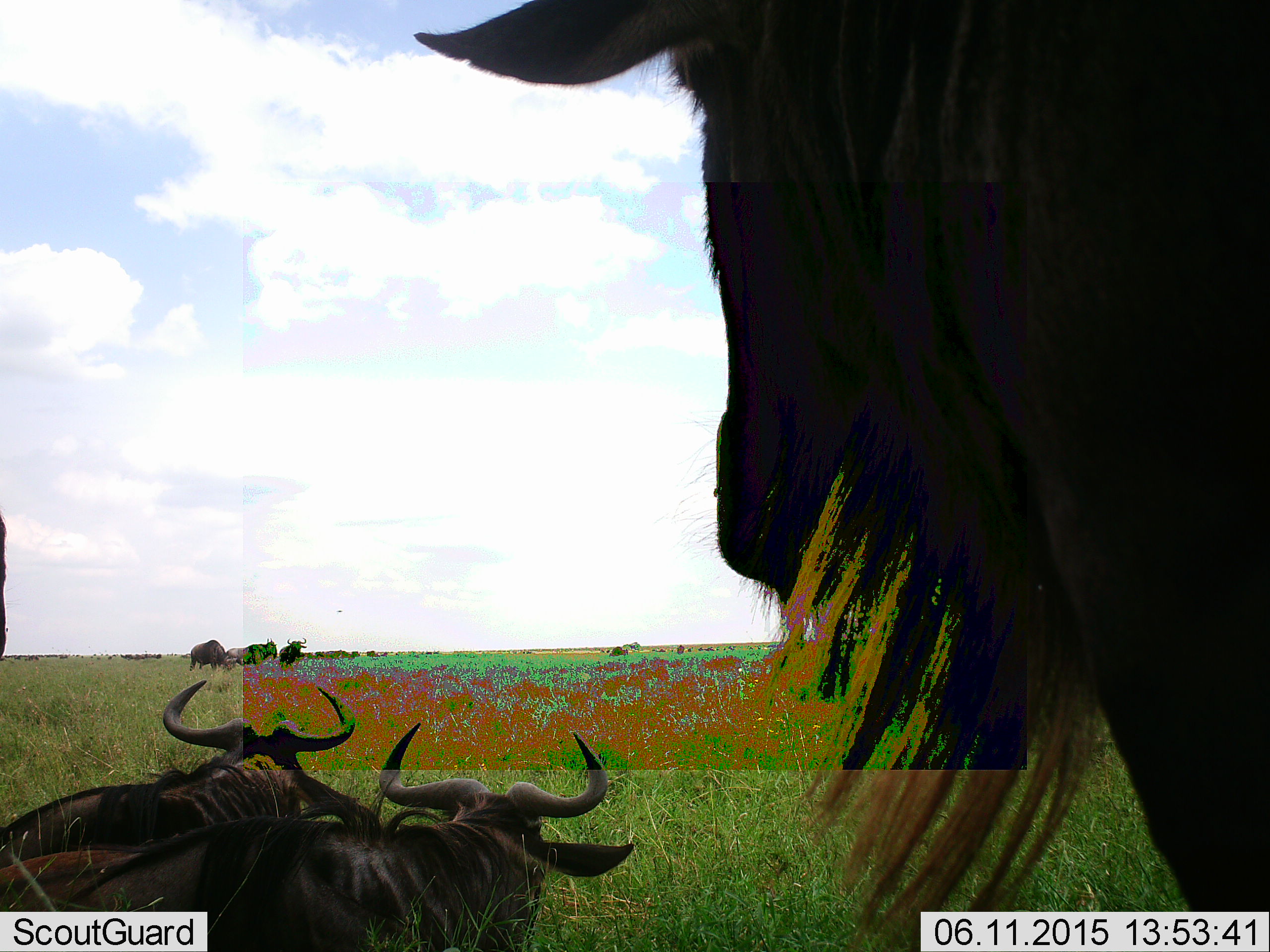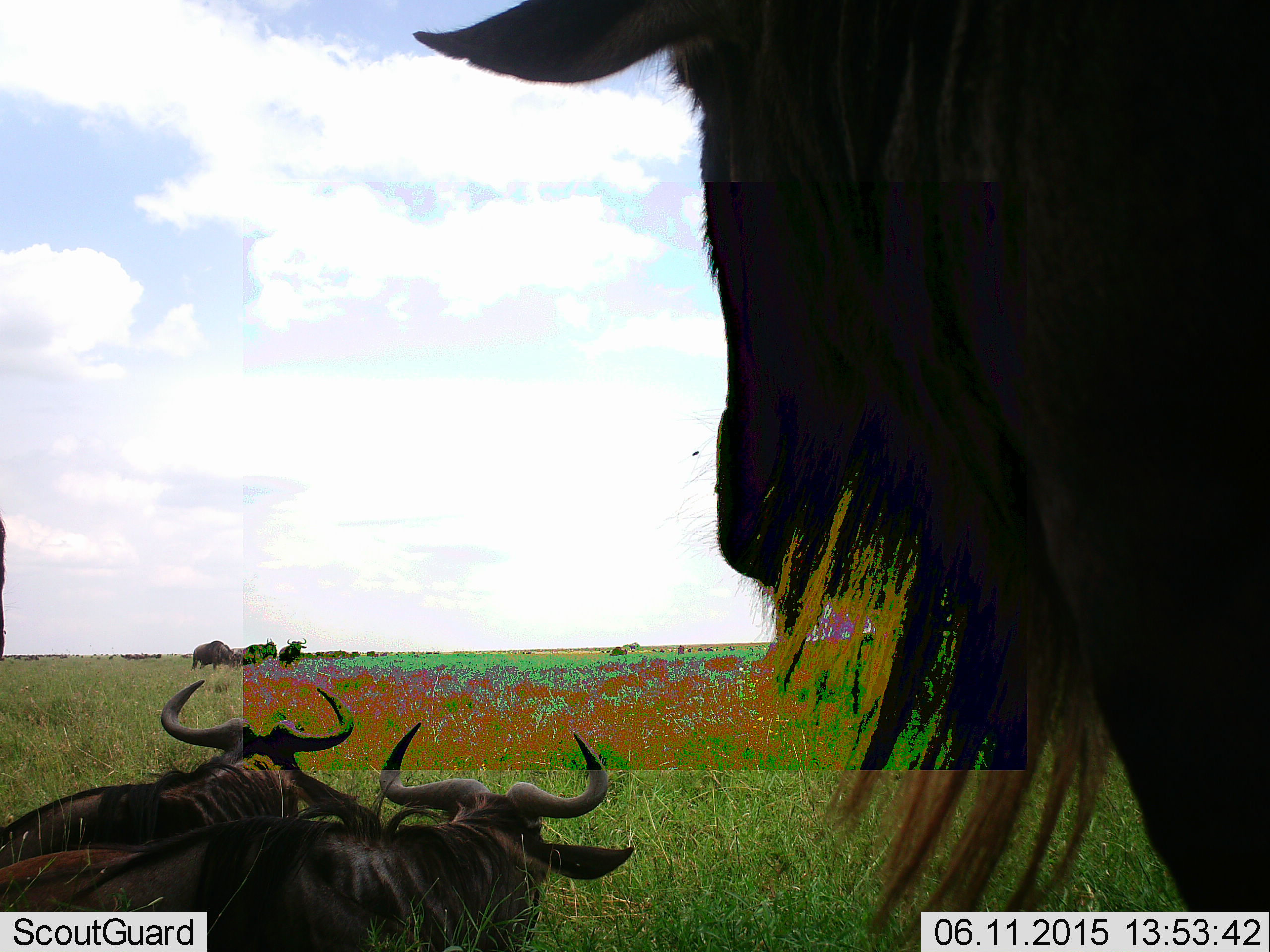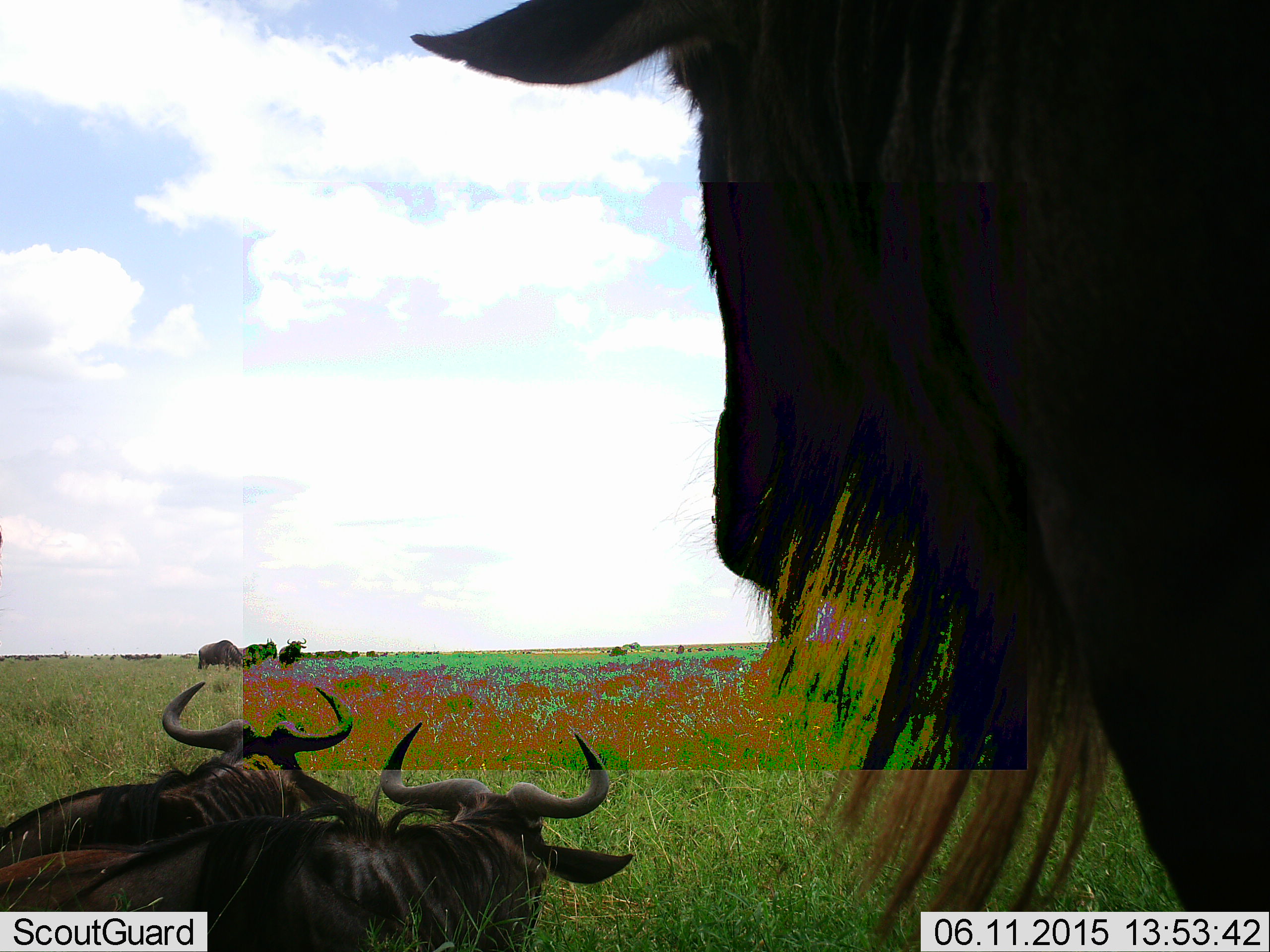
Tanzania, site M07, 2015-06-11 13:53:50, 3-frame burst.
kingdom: Animalia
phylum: Chordata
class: Mammalia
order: Artiodactyla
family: Bovidae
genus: Connochaetes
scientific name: Connochaetes taurinus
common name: blue wildebeest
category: wildebeest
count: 5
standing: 90%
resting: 80%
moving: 0%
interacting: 0%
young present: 0%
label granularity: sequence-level